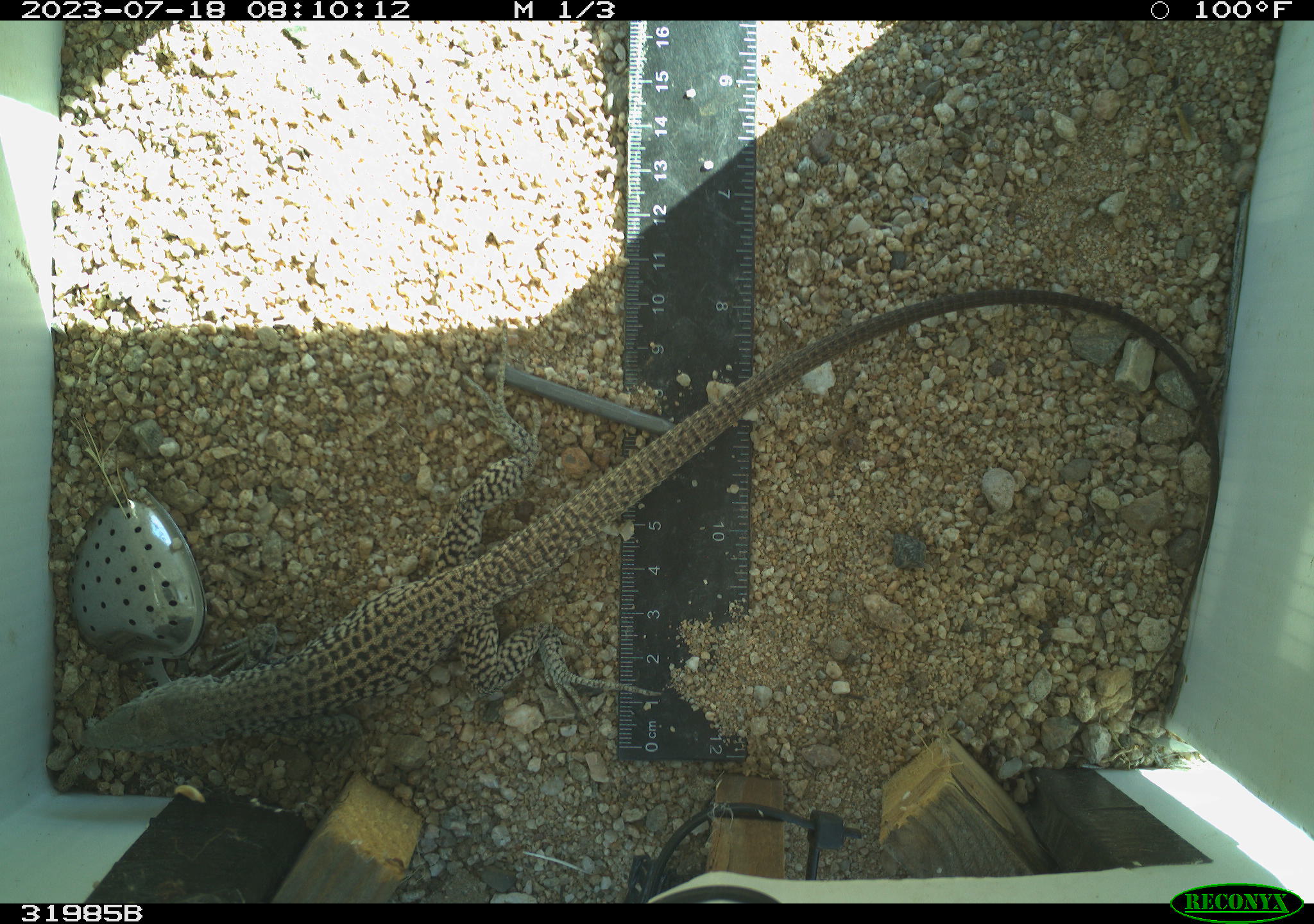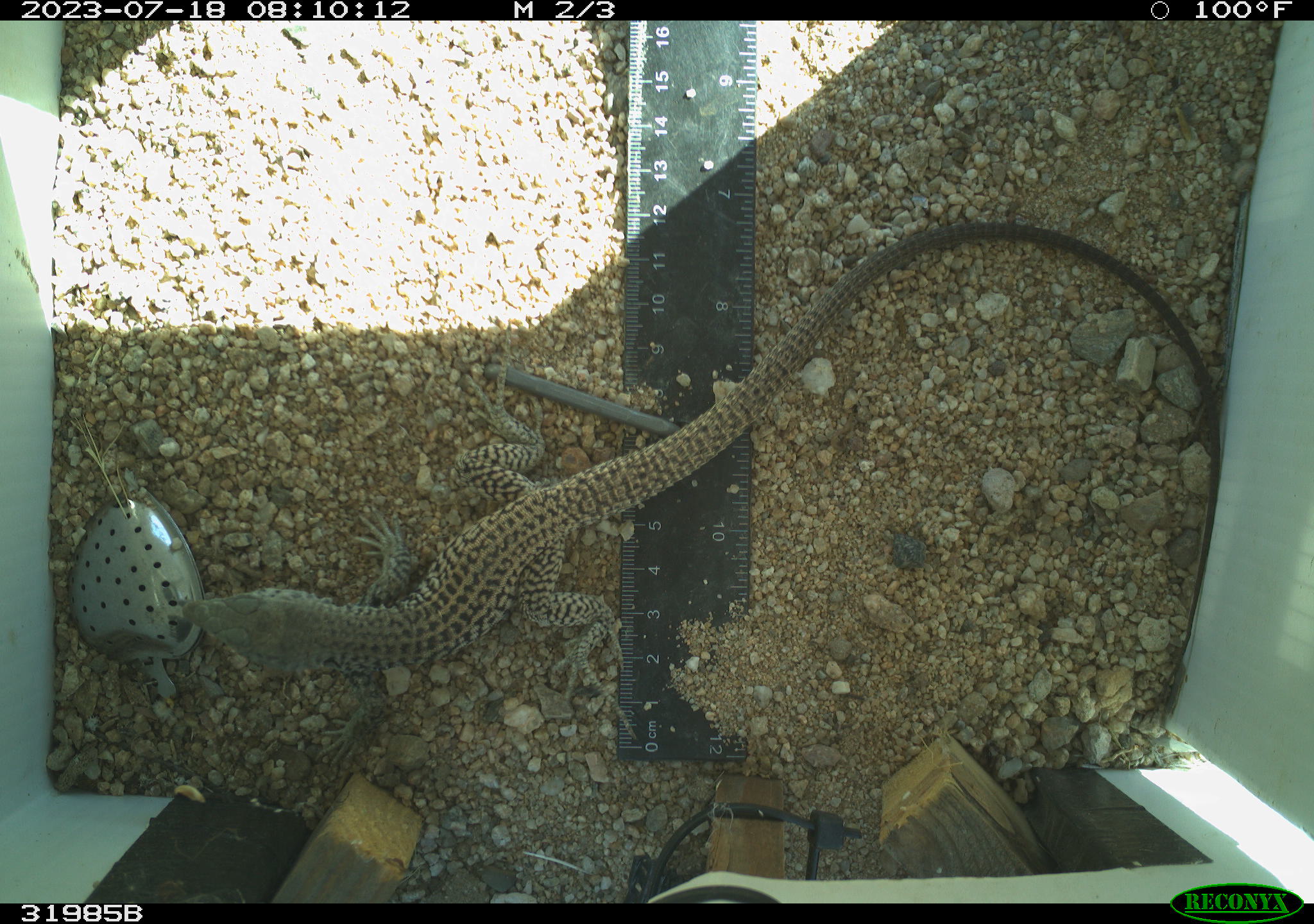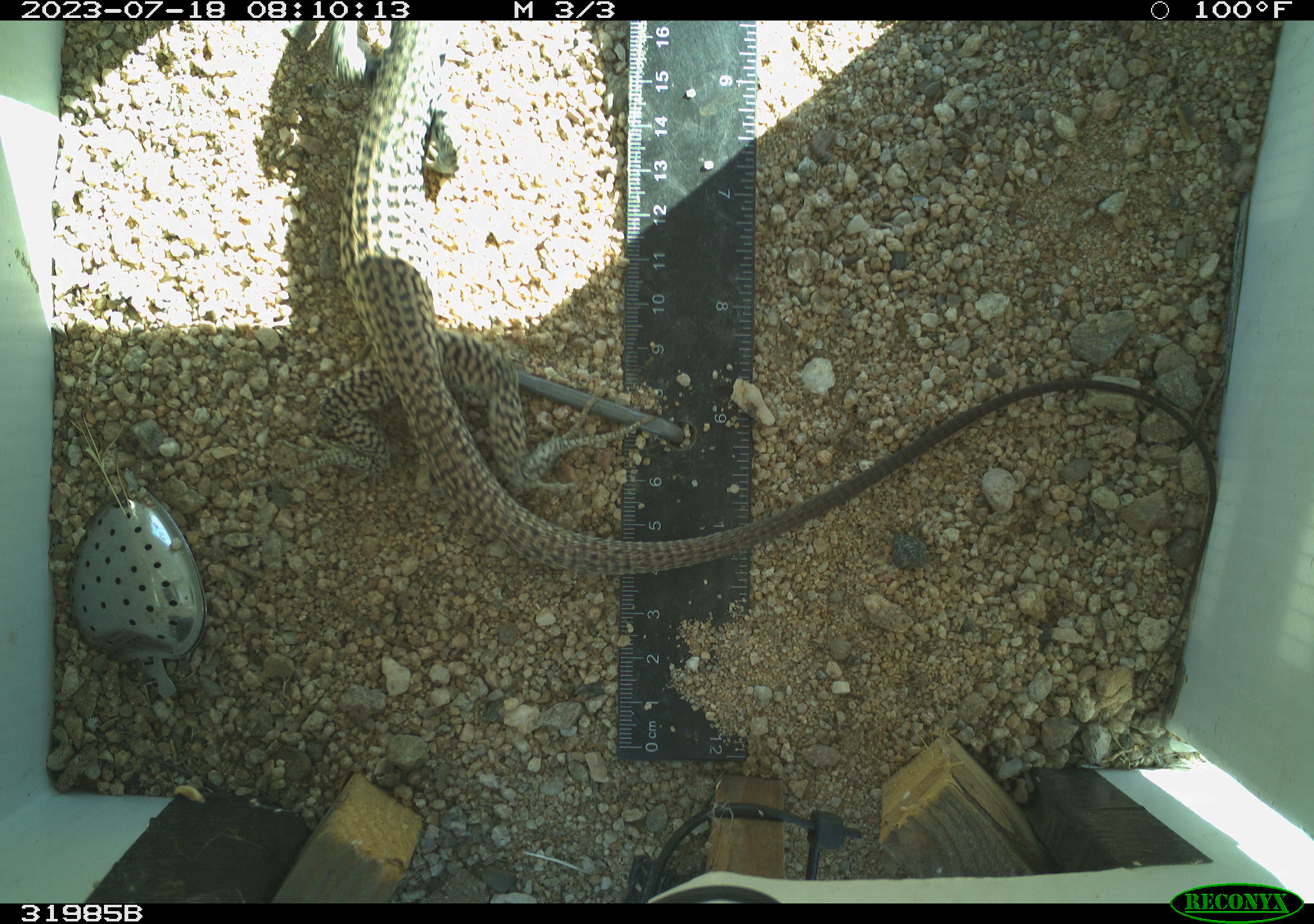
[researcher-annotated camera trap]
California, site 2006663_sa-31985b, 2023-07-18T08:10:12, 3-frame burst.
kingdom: Animalia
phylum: Chordata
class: Reptilia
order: Squamata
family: Teiidae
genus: Aspidoscelis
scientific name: Aspidoscelis tigris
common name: western whiptail